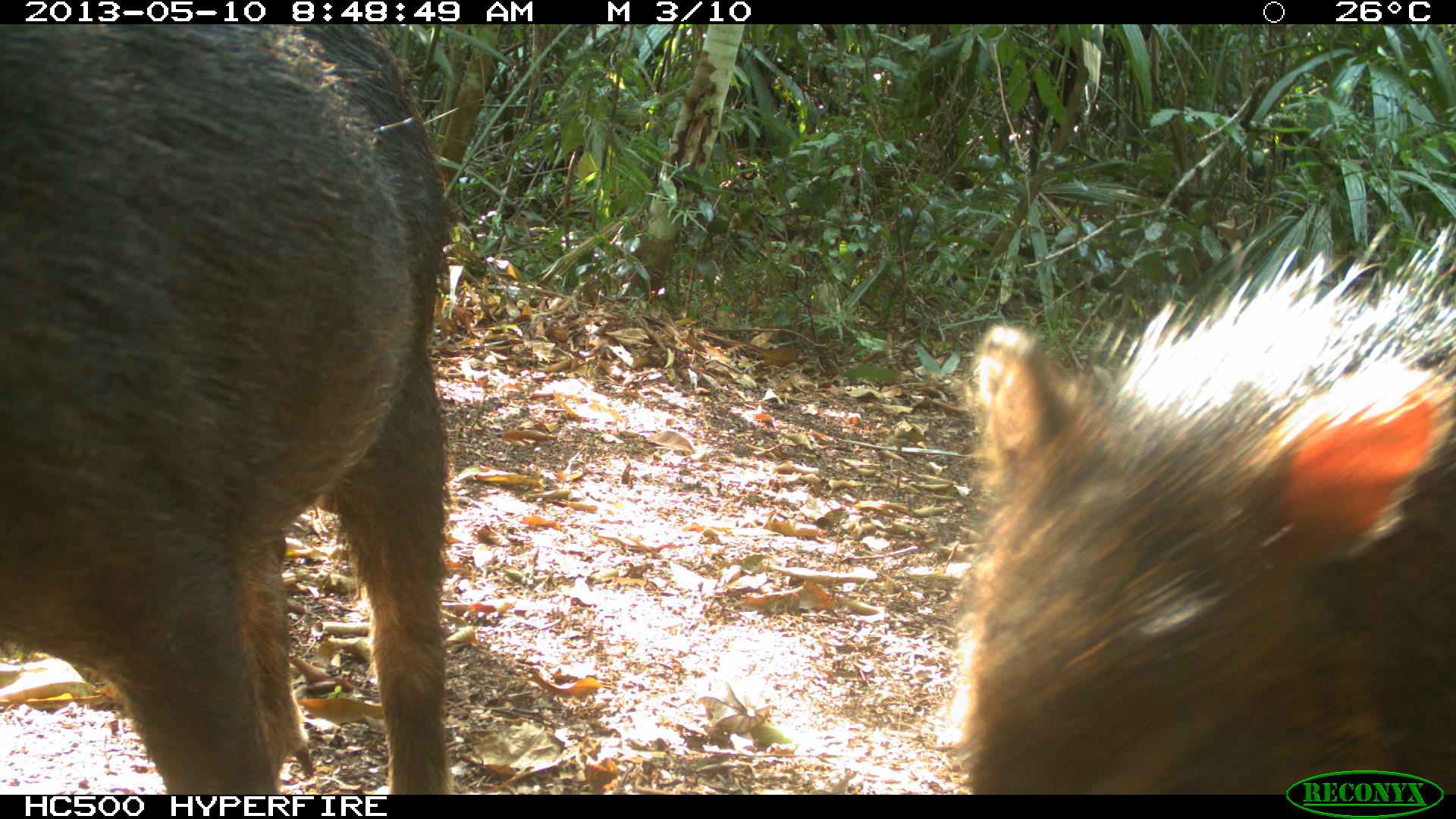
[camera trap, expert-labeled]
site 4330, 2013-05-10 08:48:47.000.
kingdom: Animalia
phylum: Chordata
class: Mammalia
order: Artiodactyla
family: Tayassuidae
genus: Tayassu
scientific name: Tayassu pecari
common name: white-lipped peccary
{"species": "Tayassu pecari (white-lipped peccary)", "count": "4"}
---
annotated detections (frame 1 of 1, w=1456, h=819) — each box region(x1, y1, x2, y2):
tayassu pecari: region(0, 24, 452, 795); region(959, 210, 1453, 795)